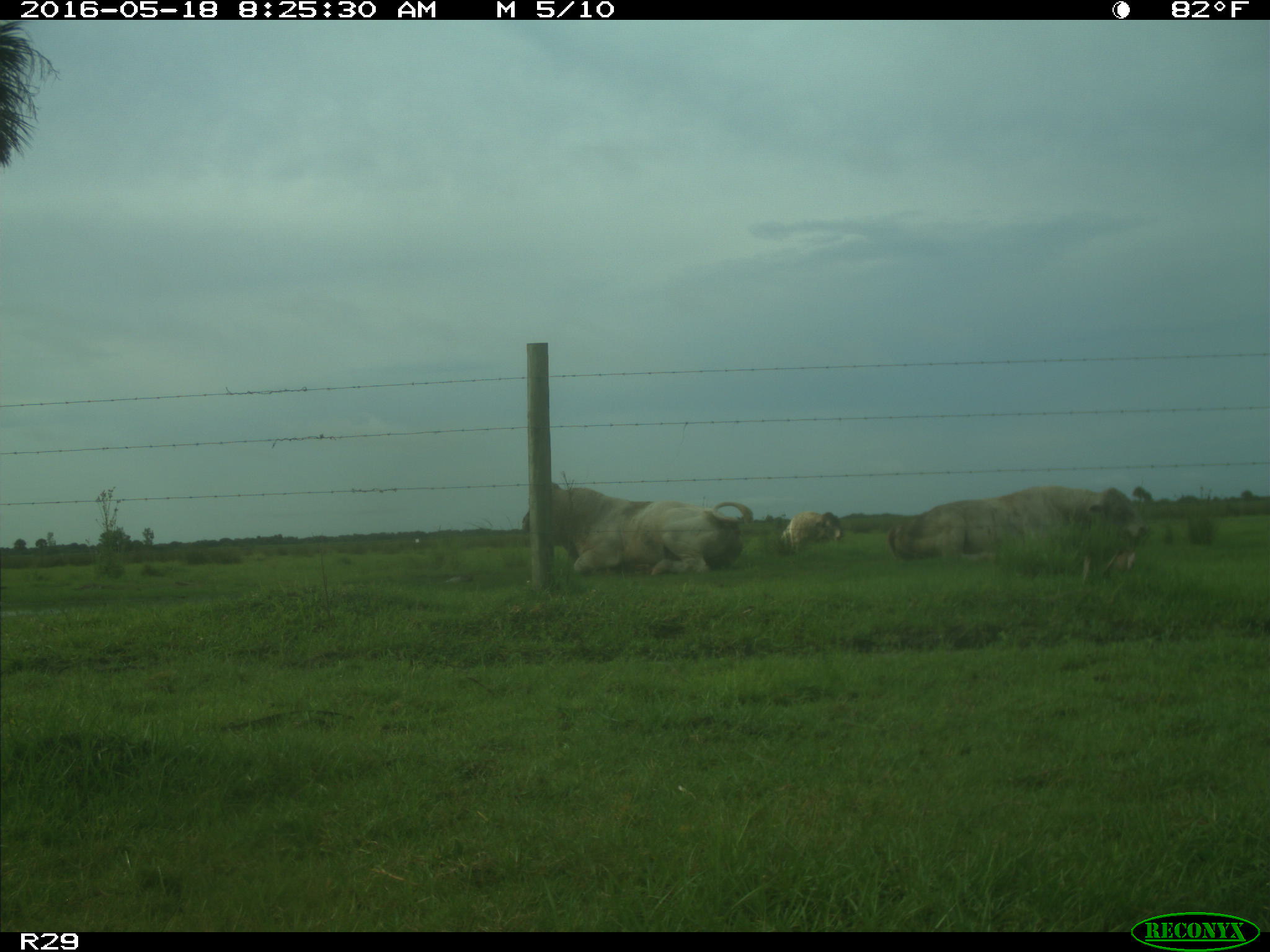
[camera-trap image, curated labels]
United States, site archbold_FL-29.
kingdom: Animalia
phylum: Chordata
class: Mammalia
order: Artiodactyla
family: Bovidae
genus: Bos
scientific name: Bos taurus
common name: domestic cow